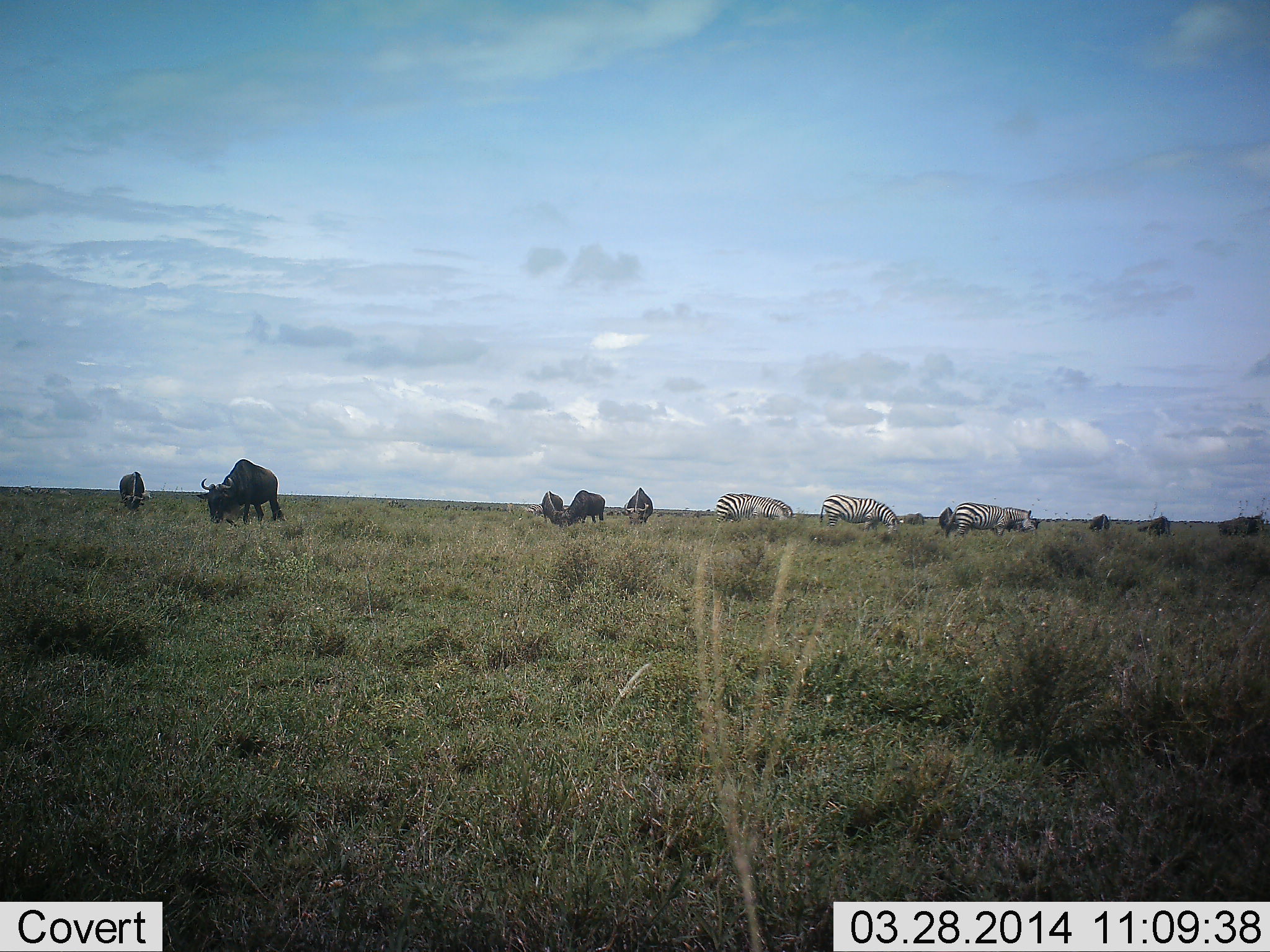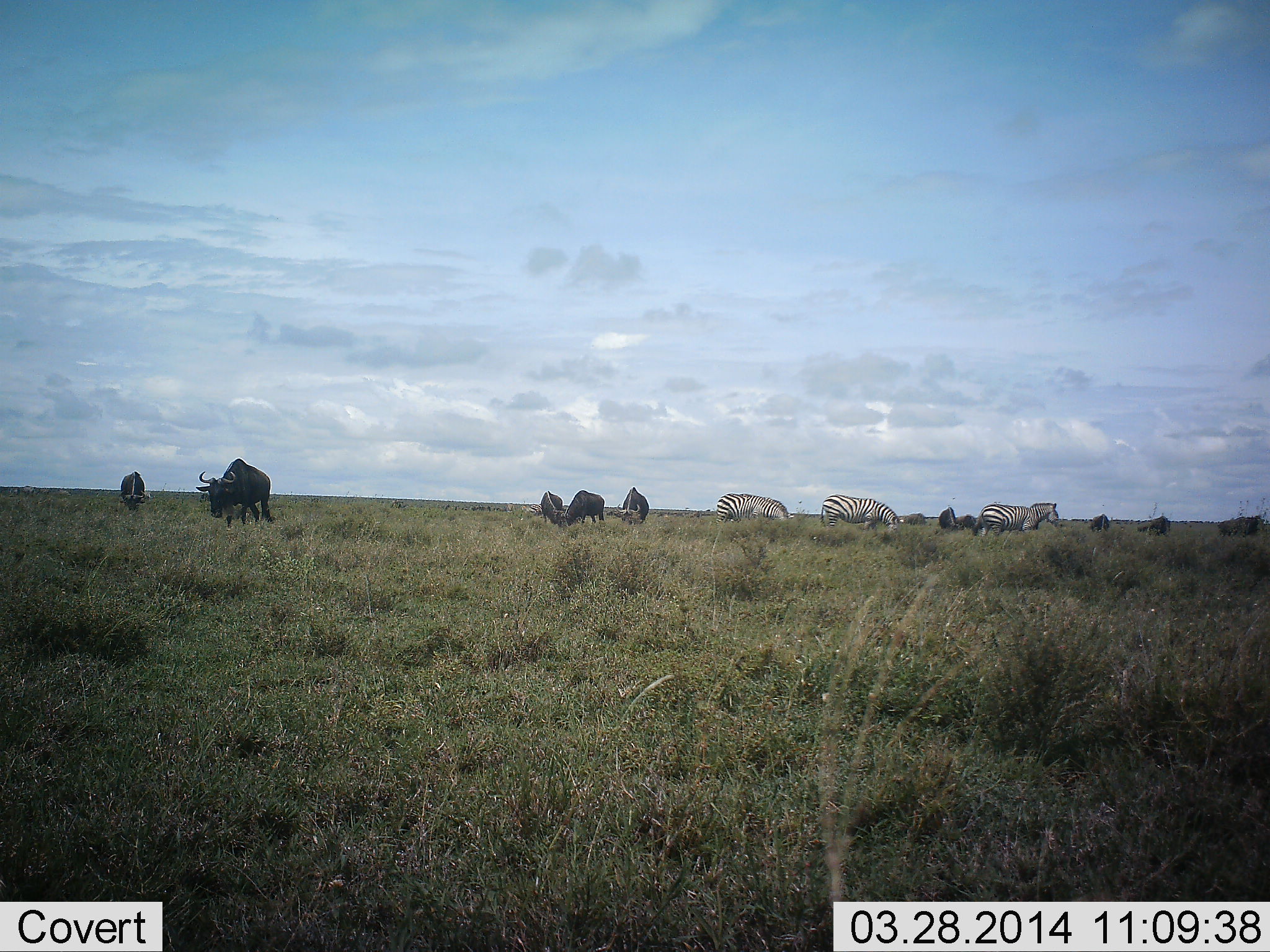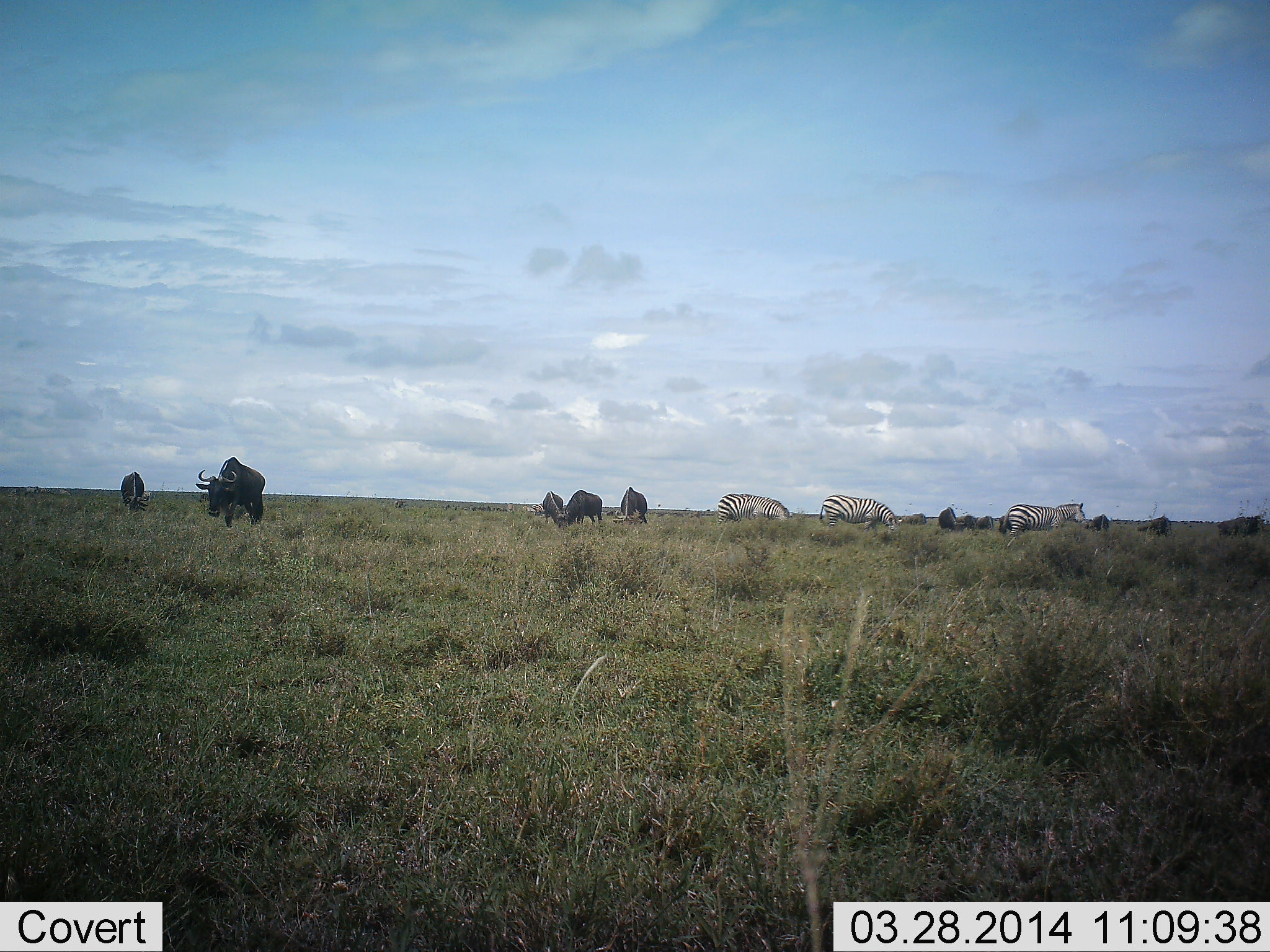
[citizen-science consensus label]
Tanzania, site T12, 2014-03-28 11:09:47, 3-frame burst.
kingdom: Animalia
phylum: Chordata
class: Mammalia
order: Artiodactyla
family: Bovidae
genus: Connochaetes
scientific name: Connochaetes taurinus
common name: blue wildebeest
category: wildebeest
Wildebeest (blue wildebeest) (Connochaetes taurinus), count 10. Behavior (volunteer vote fractions): standing 50%, resting 0%, moving 20%, interacting 0%. Young present (vote fraction): 0%. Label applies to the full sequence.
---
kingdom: Animalia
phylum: Chordata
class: Mammalia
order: Perissodactyla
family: Equidae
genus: Equus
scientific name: Equus quagga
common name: plains zebra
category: zebra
Zebra (plains zebra) (Equus quagga), count 3. Behavior (volunteer vote fractions): standing 30%, resting 0%, moving 30%, interacting 0%. Young present (vote fraction): 0%. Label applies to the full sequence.